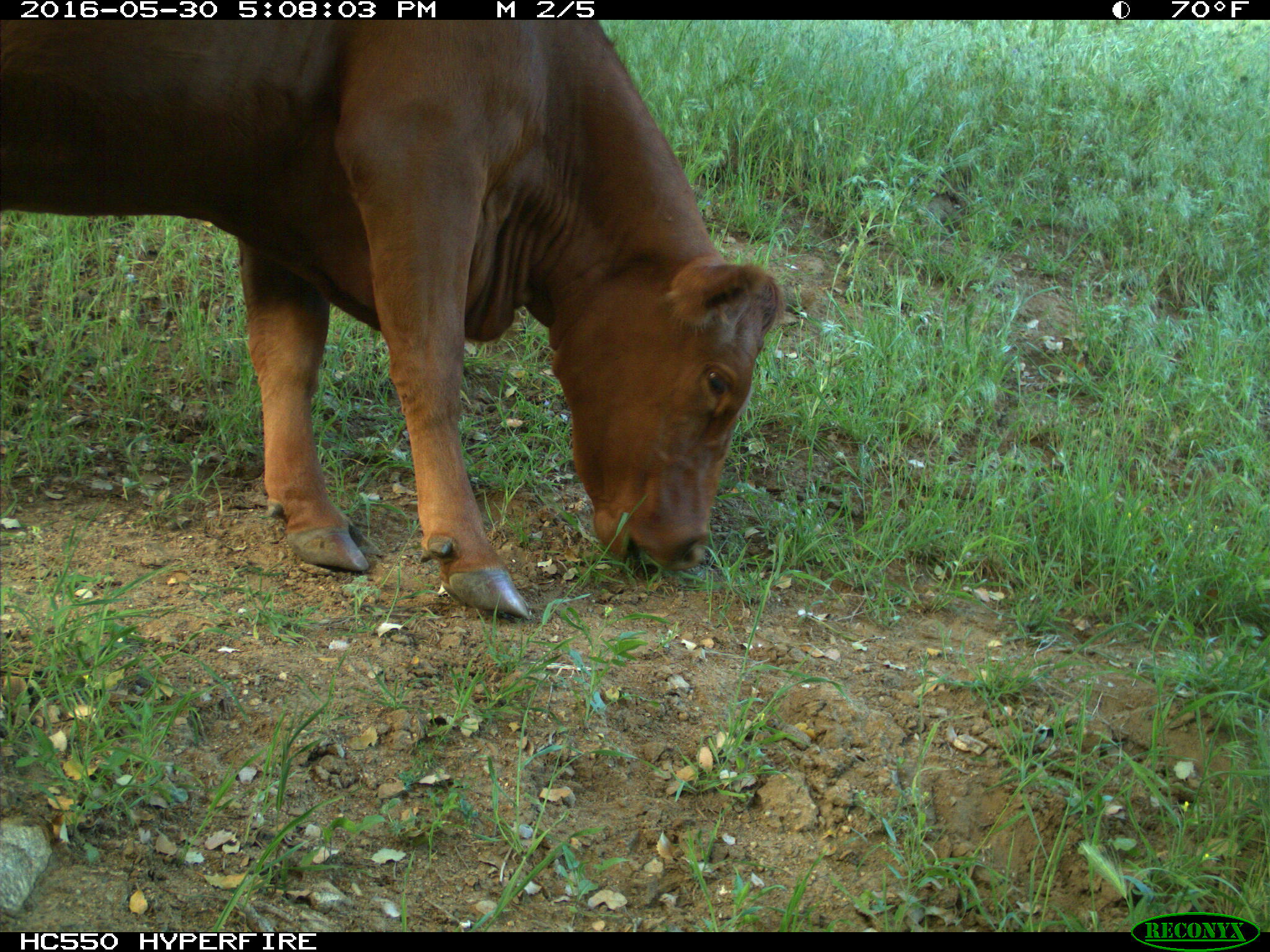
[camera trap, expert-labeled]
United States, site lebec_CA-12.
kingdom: Animalia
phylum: Chordata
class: Mammalia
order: Artiodactyla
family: Bovidae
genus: Bos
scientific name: Bos taurus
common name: domestic cow